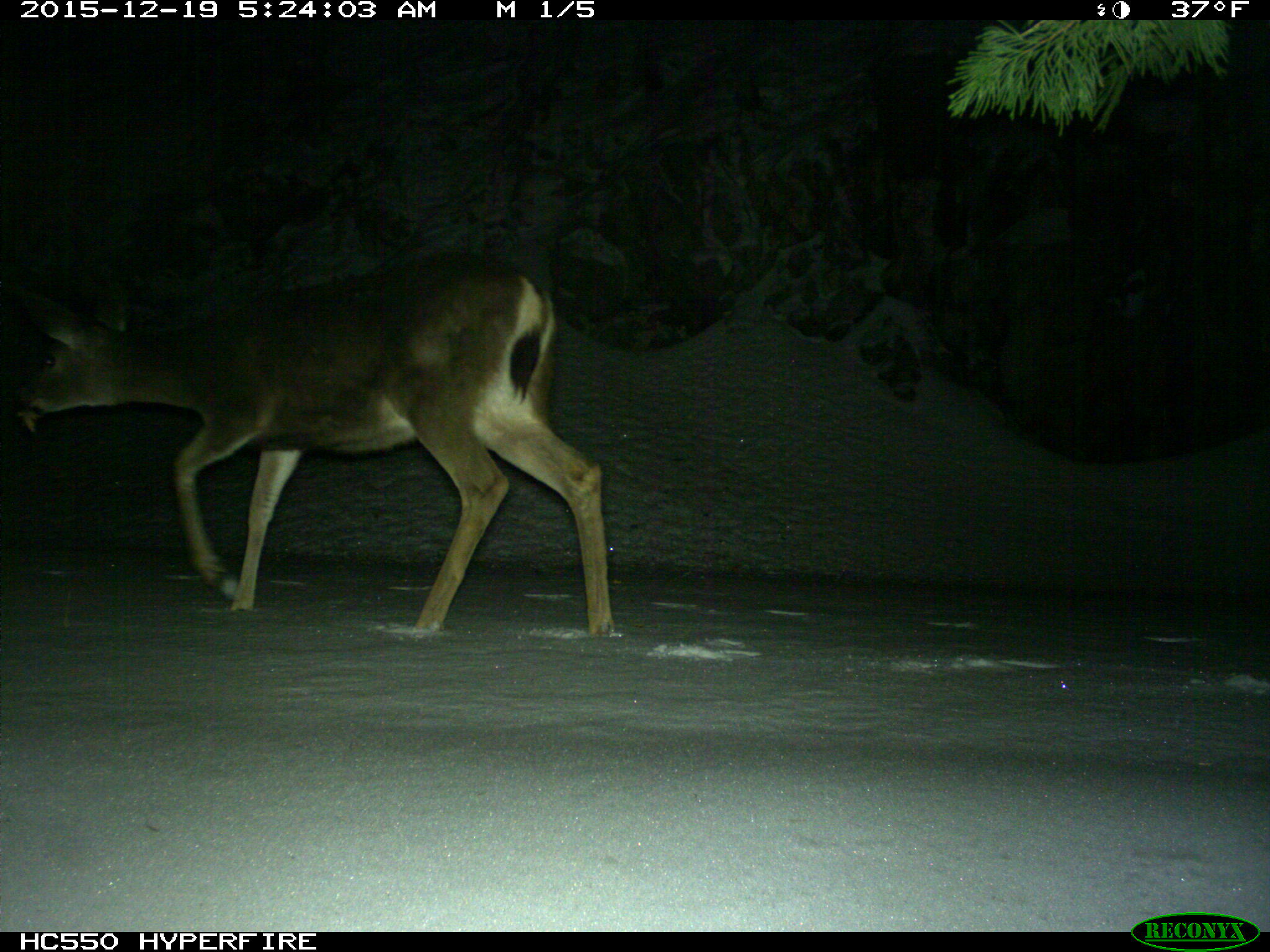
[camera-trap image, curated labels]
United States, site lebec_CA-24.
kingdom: Animalia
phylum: Chordata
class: Mammalia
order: Artiodactyla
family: Cervidae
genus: Odocoileus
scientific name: Odocoileus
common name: deer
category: unidentified deer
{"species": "unidentified deer (deer) (Odocoileus)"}